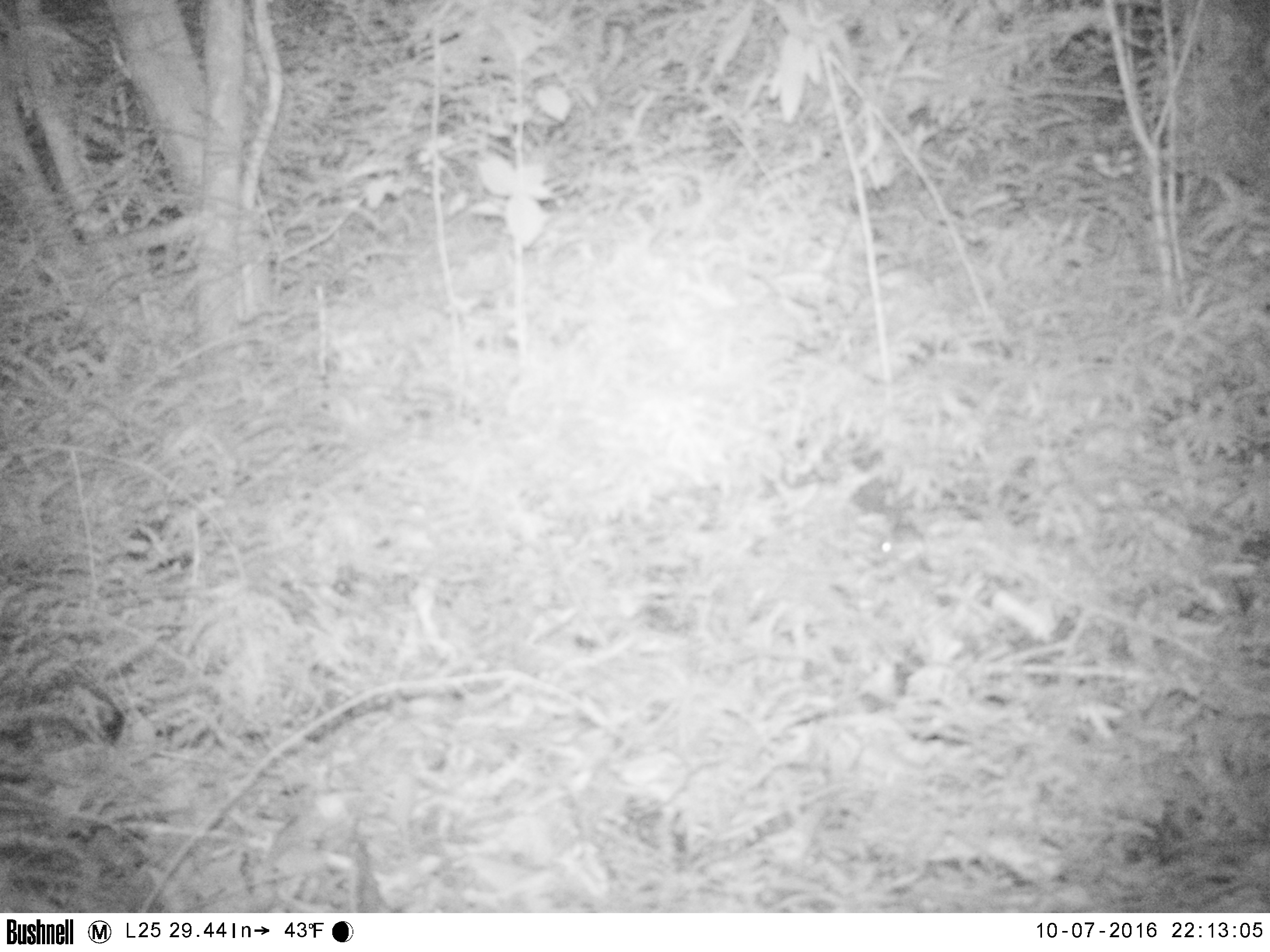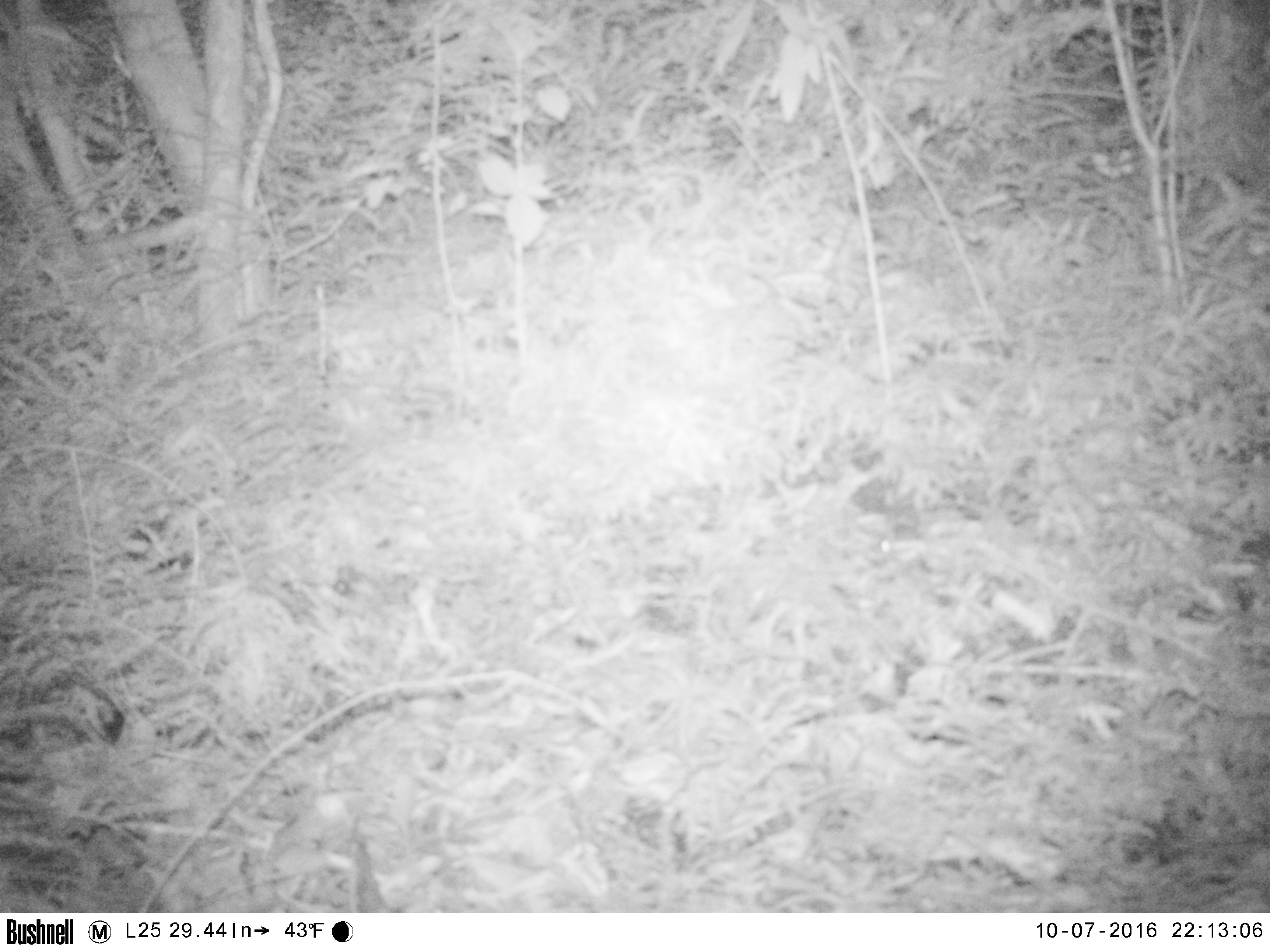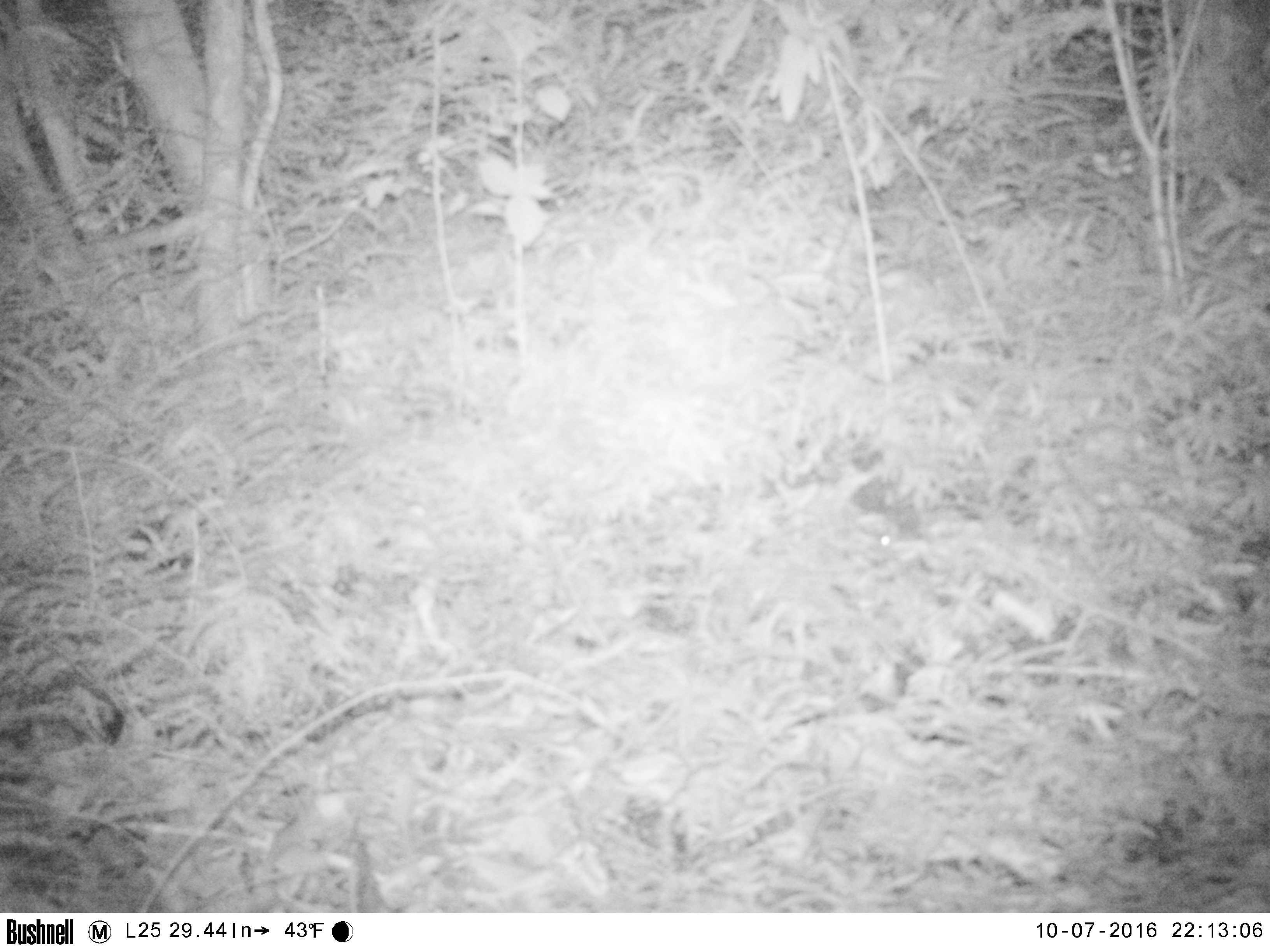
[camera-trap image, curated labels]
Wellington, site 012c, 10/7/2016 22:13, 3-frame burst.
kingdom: Animalia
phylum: Chordata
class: Mammalia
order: Rodentia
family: Muridae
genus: Mus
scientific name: Mus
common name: mouse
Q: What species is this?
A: Mouse (Mus).